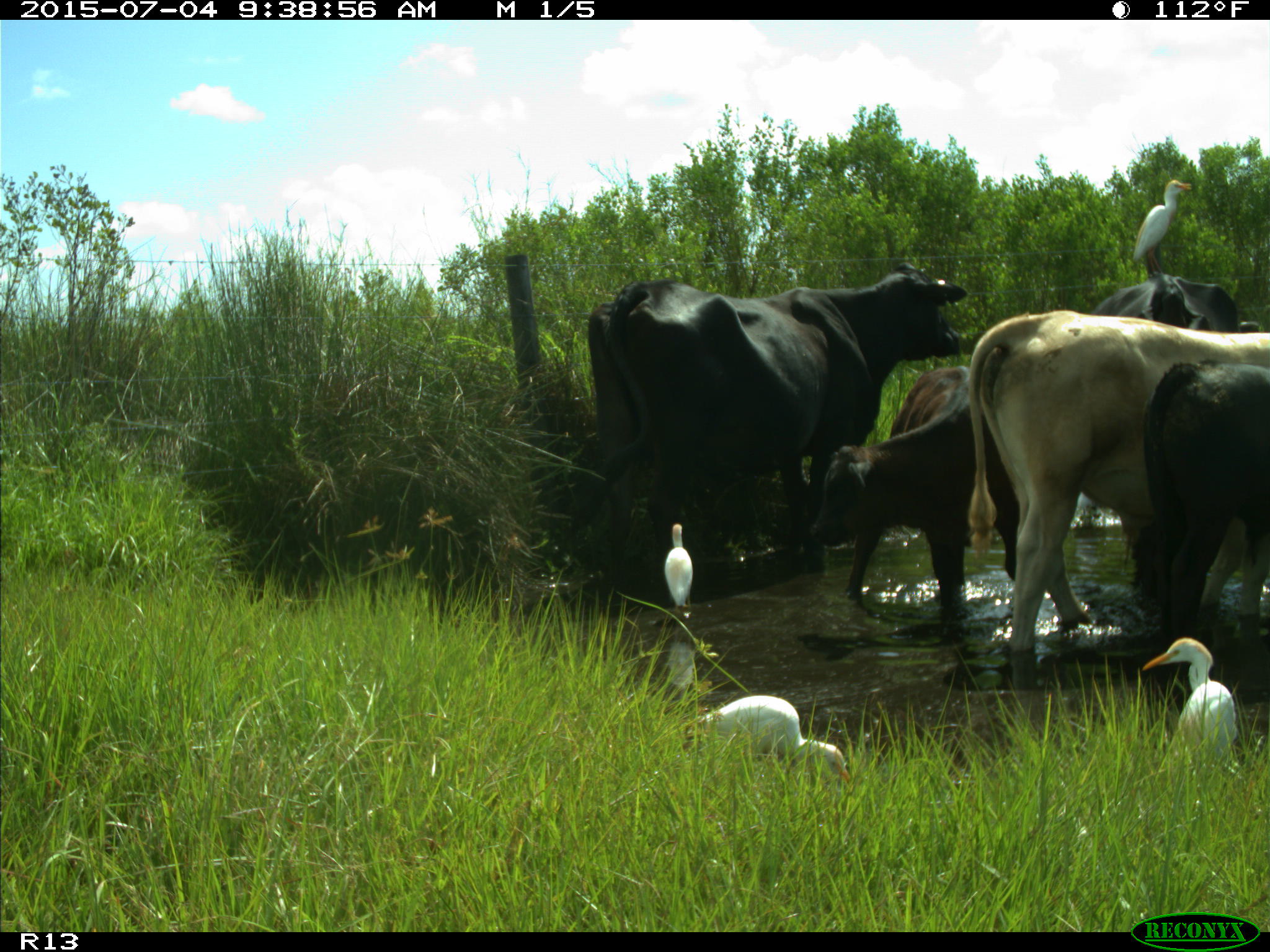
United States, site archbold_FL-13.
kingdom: Animalia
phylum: Chordata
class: Mammalia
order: Artiodactyla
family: Bovidae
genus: Bos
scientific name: Bos taurus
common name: domestic cow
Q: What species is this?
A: Bos taurus (domestic cow).